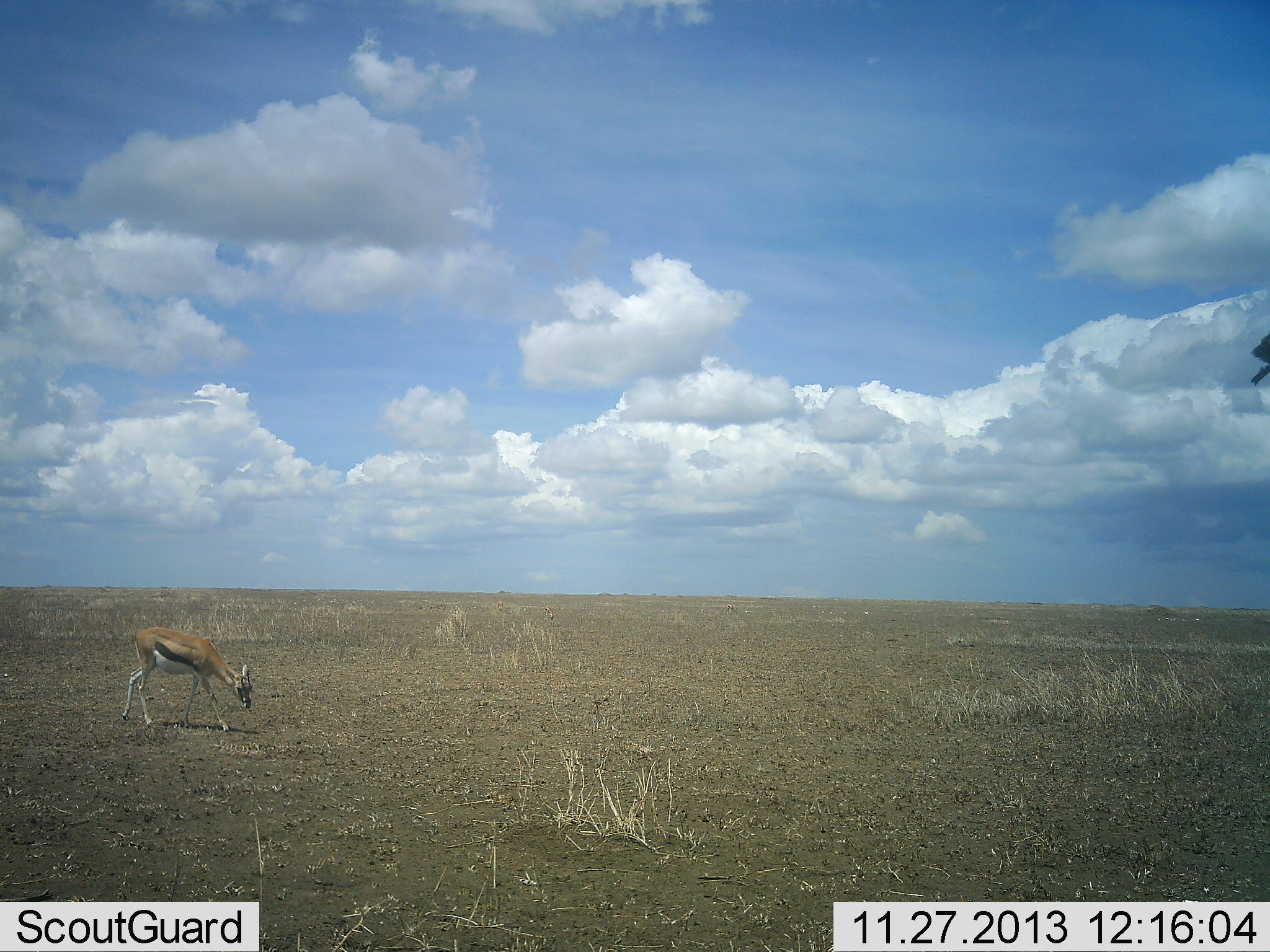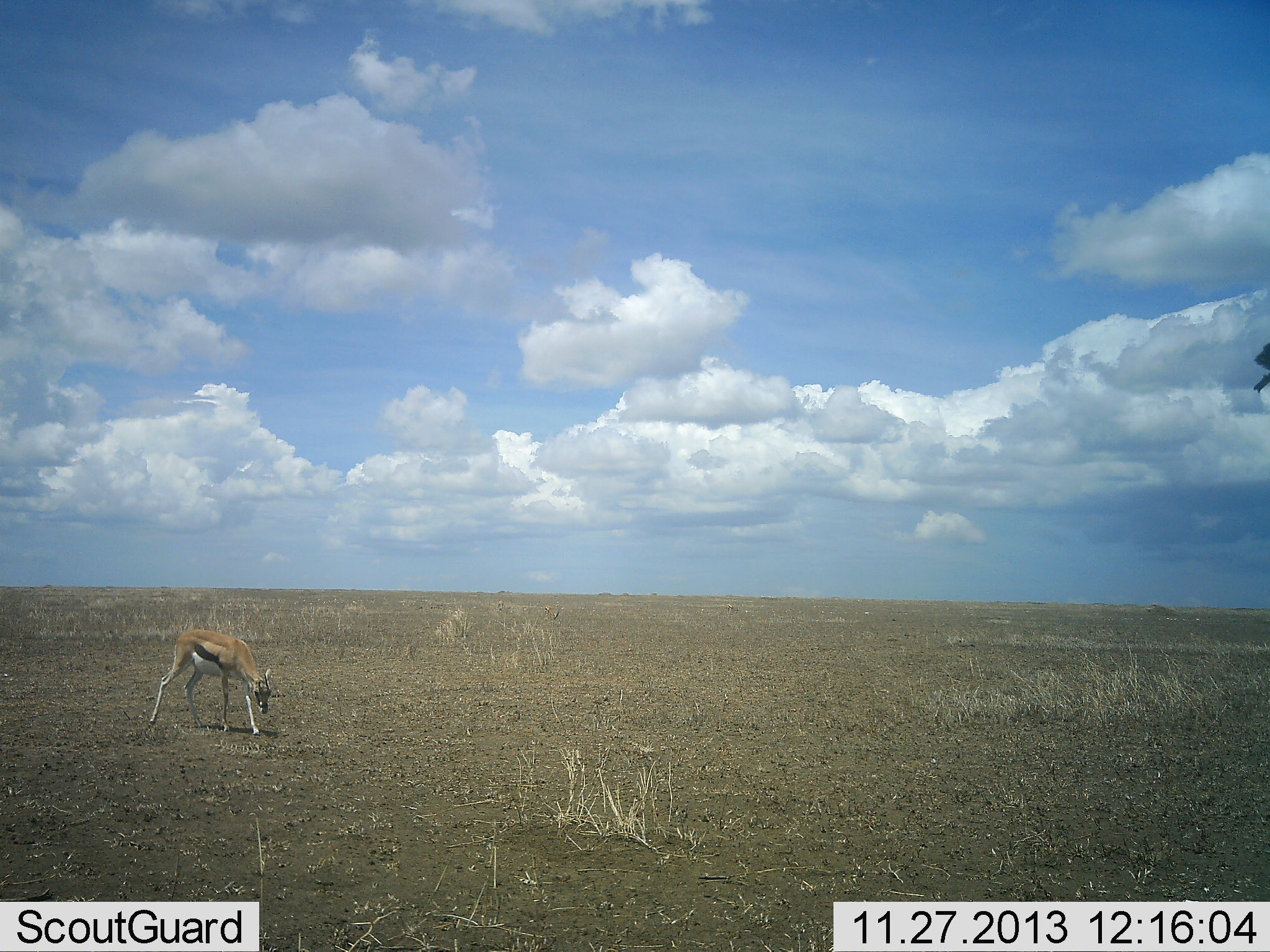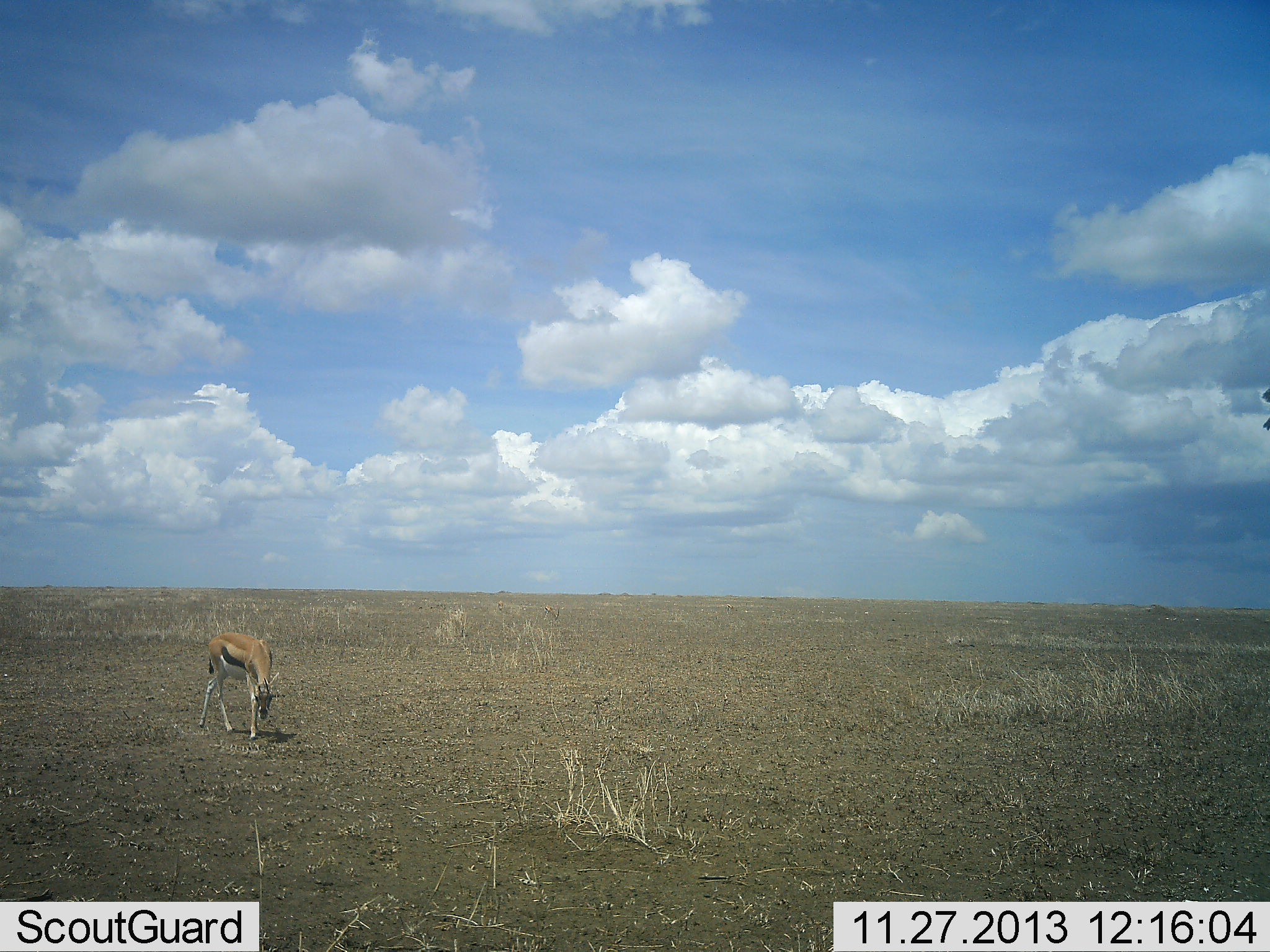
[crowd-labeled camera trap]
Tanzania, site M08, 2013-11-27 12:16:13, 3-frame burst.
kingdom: Animalia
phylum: Chordata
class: Mammalia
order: Artiodactyla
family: Bovidae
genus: Eudorcas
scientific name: Eudorcas thomsonii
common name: thomson's gazelle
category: gazellethomsons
Gazellethomsons (thomson's gazelle) (Eudorcas thomsonii), count 1. Behavior (volunteer vote fractions): standing 10%, resting 0%, moving 40%, interacting 0%. Young present (vote fraction): 0%. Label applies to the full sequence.